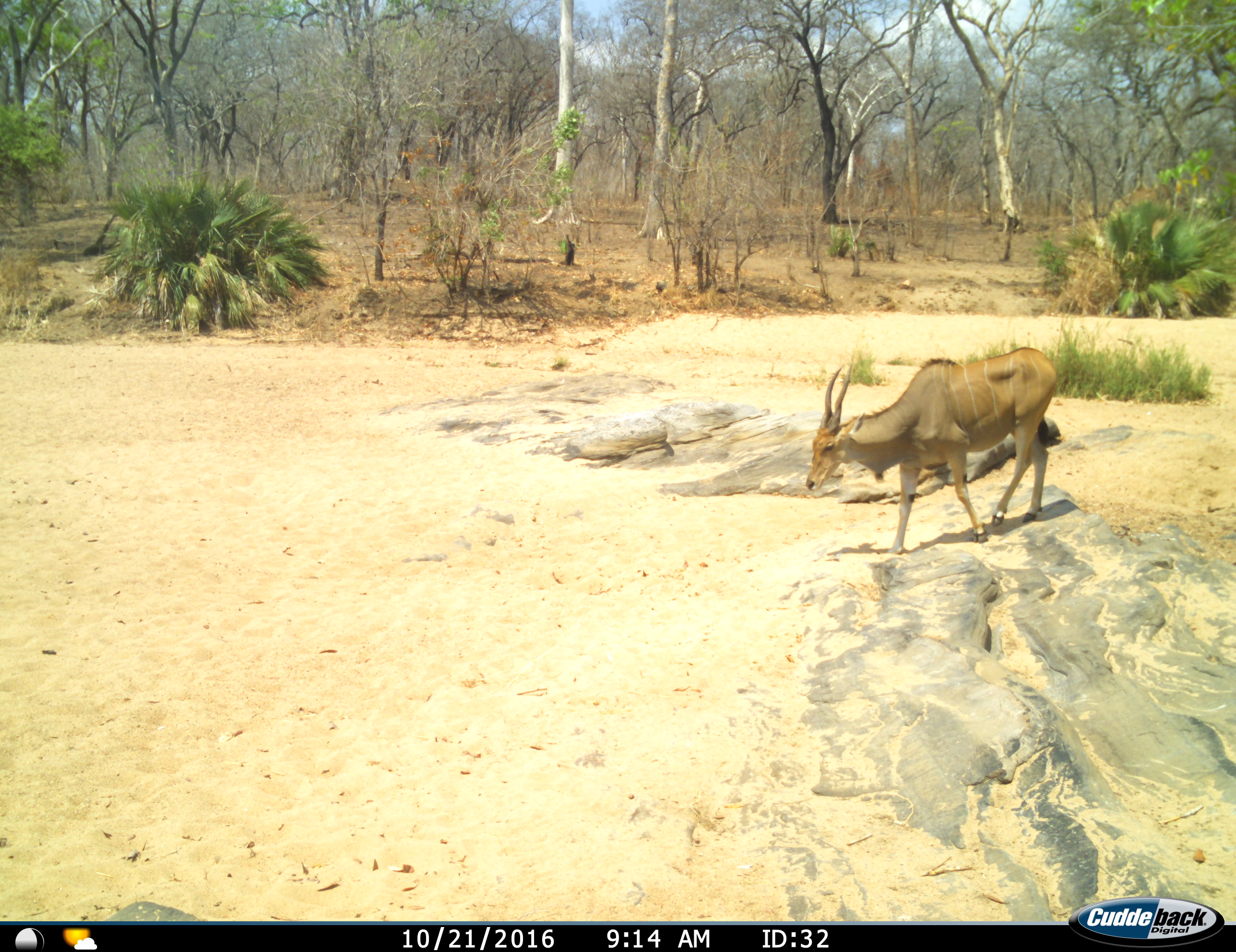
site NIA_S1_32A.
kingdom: Animalia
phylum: Chordata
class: Mammalia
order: Artiodactyla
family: Bovidae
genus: Tragelaphus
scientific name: Tragelaphus oryx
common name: eland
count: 1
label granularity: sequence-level